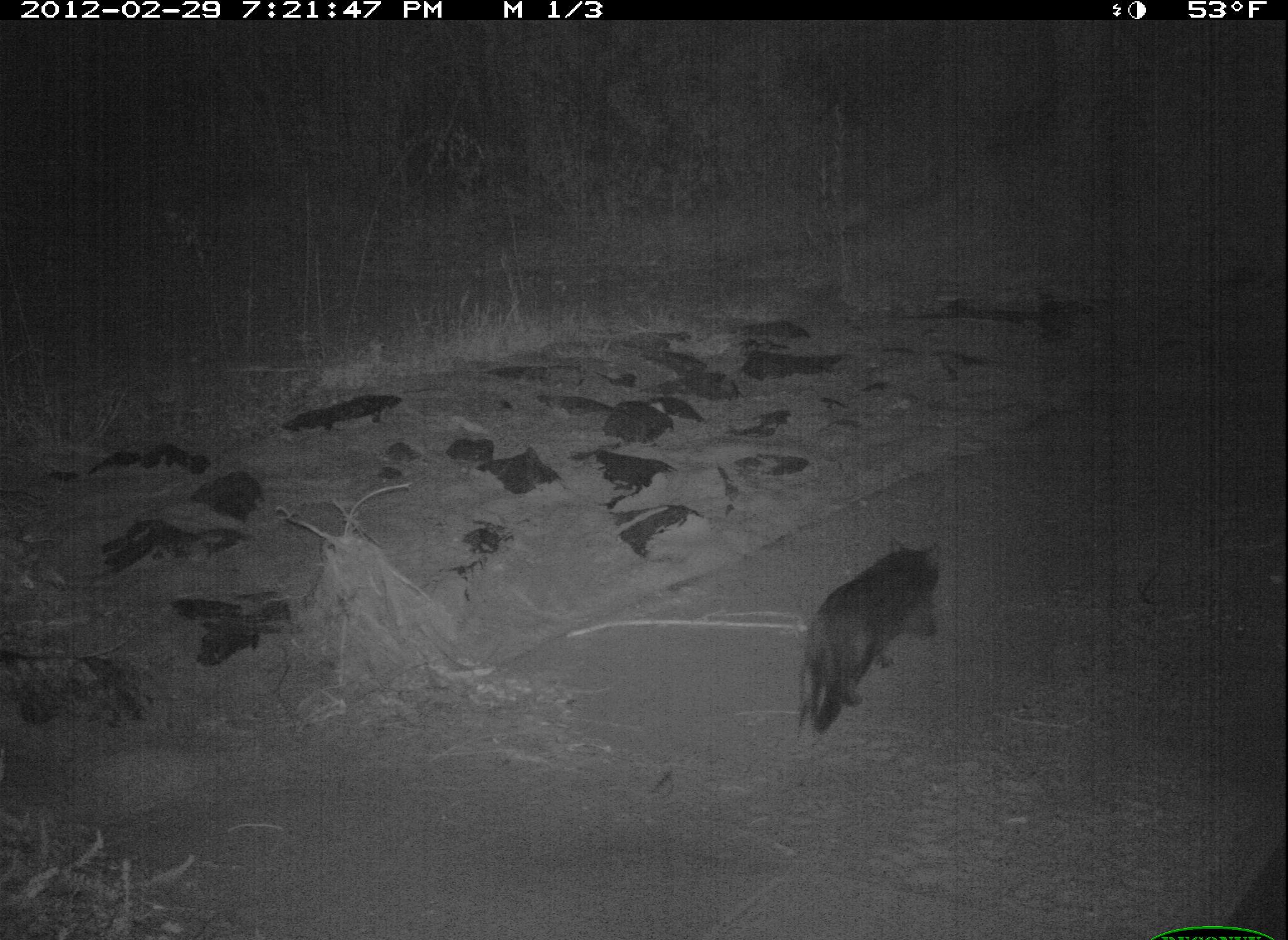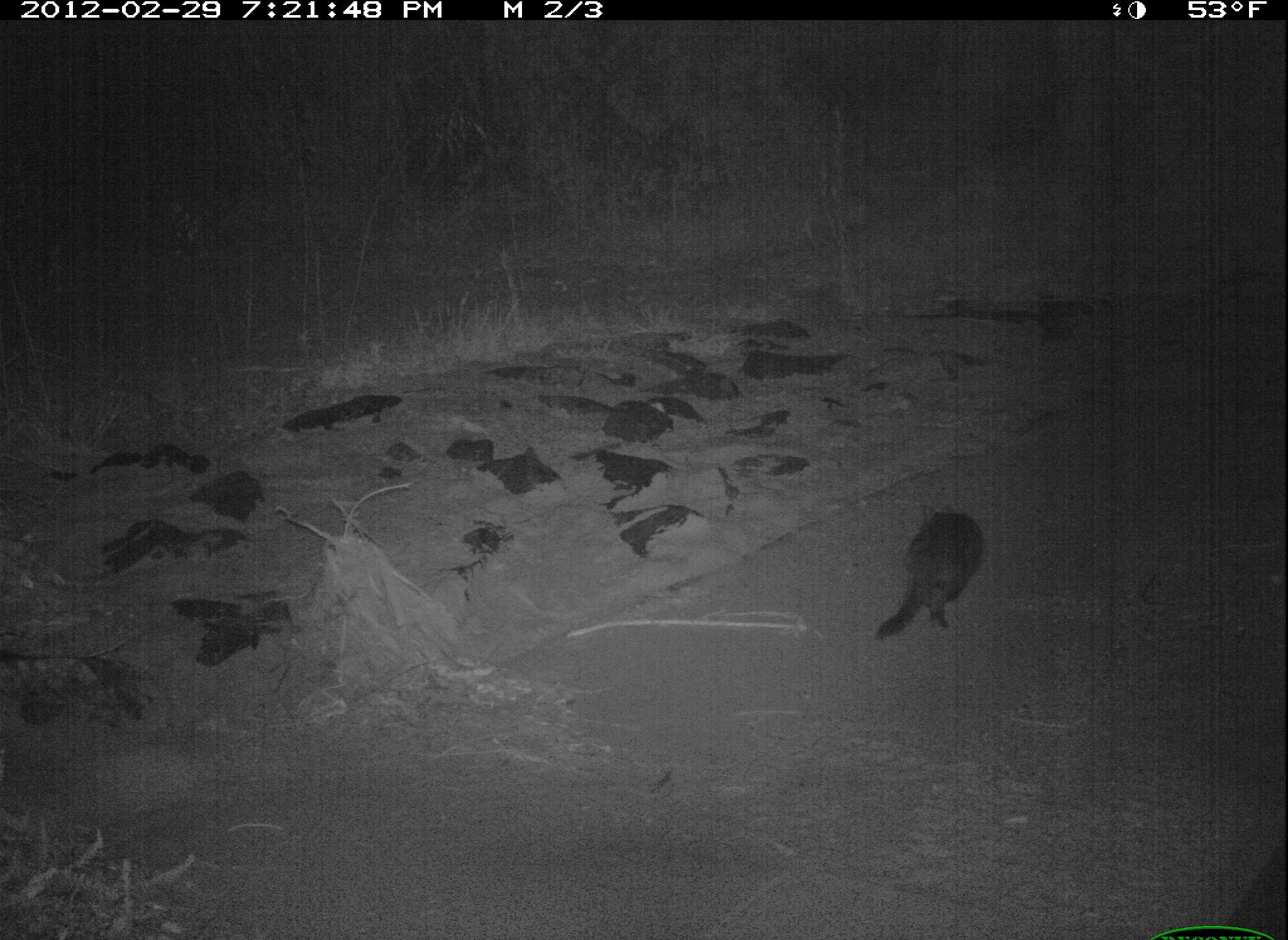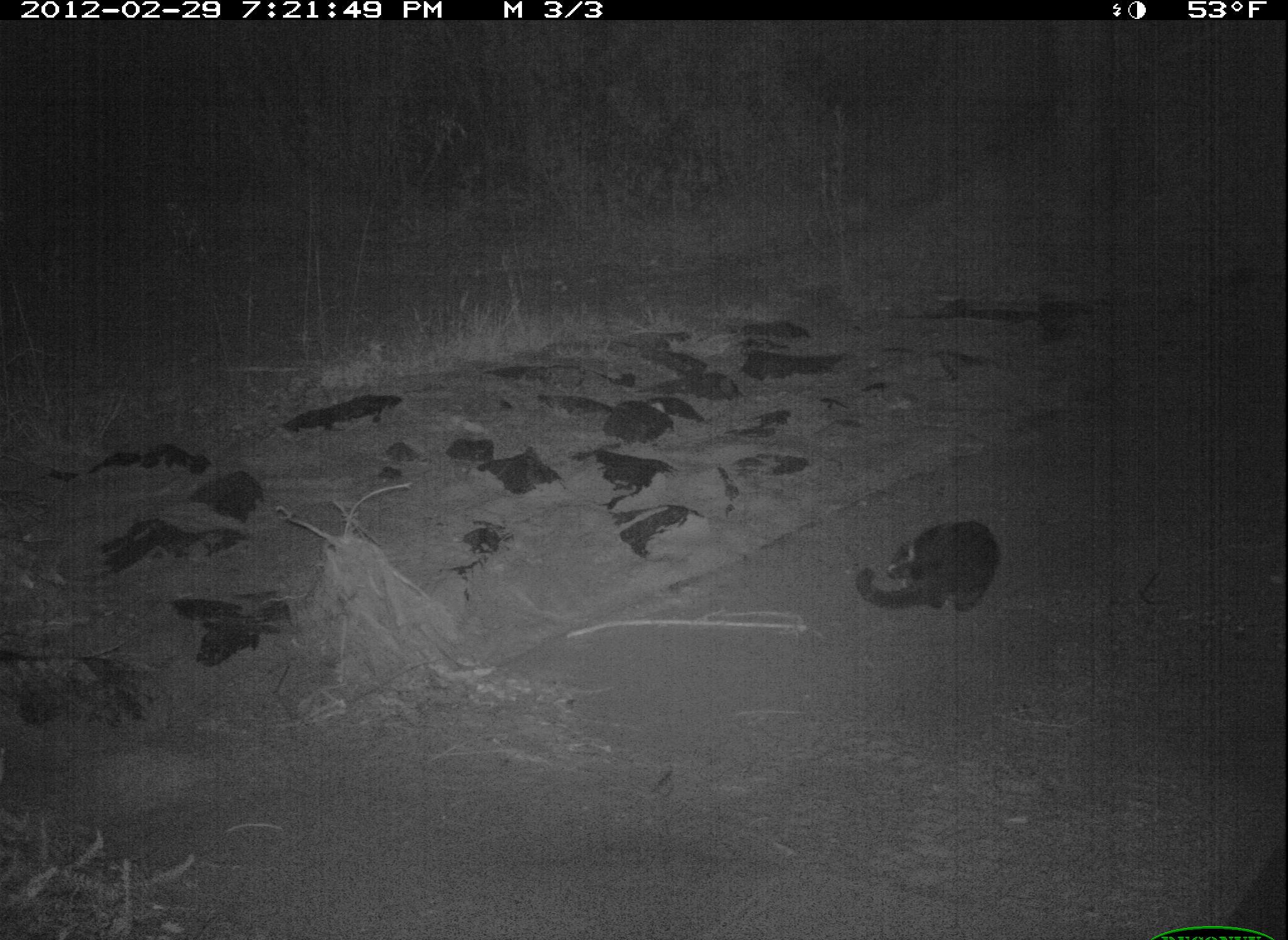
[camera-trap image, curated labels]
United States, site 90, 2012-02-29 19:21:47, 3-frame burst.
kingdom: Animalia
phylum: Chordata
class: Mammalia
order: Carnivora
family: Felidae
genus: Felis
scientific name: Felis catus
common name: cat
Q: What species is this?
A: Cat (Felis catus).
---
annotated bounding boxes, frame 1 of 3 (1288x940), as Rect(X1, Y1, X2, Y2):
cat: Rect(795, 482, 960, 809)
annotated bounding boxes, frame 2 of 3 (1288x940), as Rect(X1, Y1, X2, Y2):
cat: Rect(865, 491, 998, 651)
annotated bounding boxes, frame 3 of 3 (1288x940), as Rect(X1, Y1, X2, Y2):
cat: Rect(850, 507, 1014, 628)